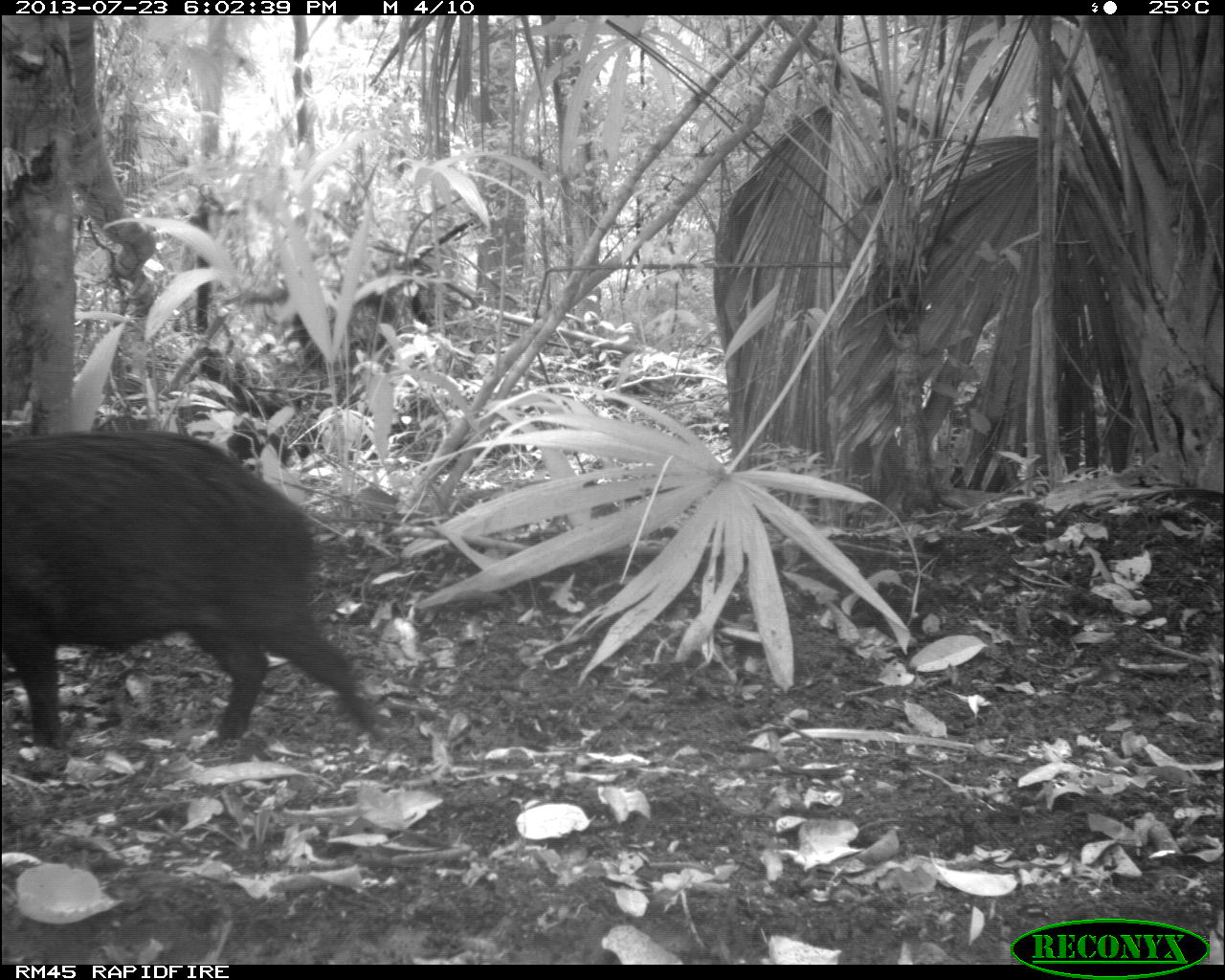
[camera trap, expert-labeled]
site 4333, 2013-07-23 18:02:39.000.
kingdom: Animalia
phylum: Chordata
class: Mammalia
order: Artiodactyla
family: Tayassuidae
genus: Tayassu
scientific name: Tayassu pecari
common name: white-lipped peccary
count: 2